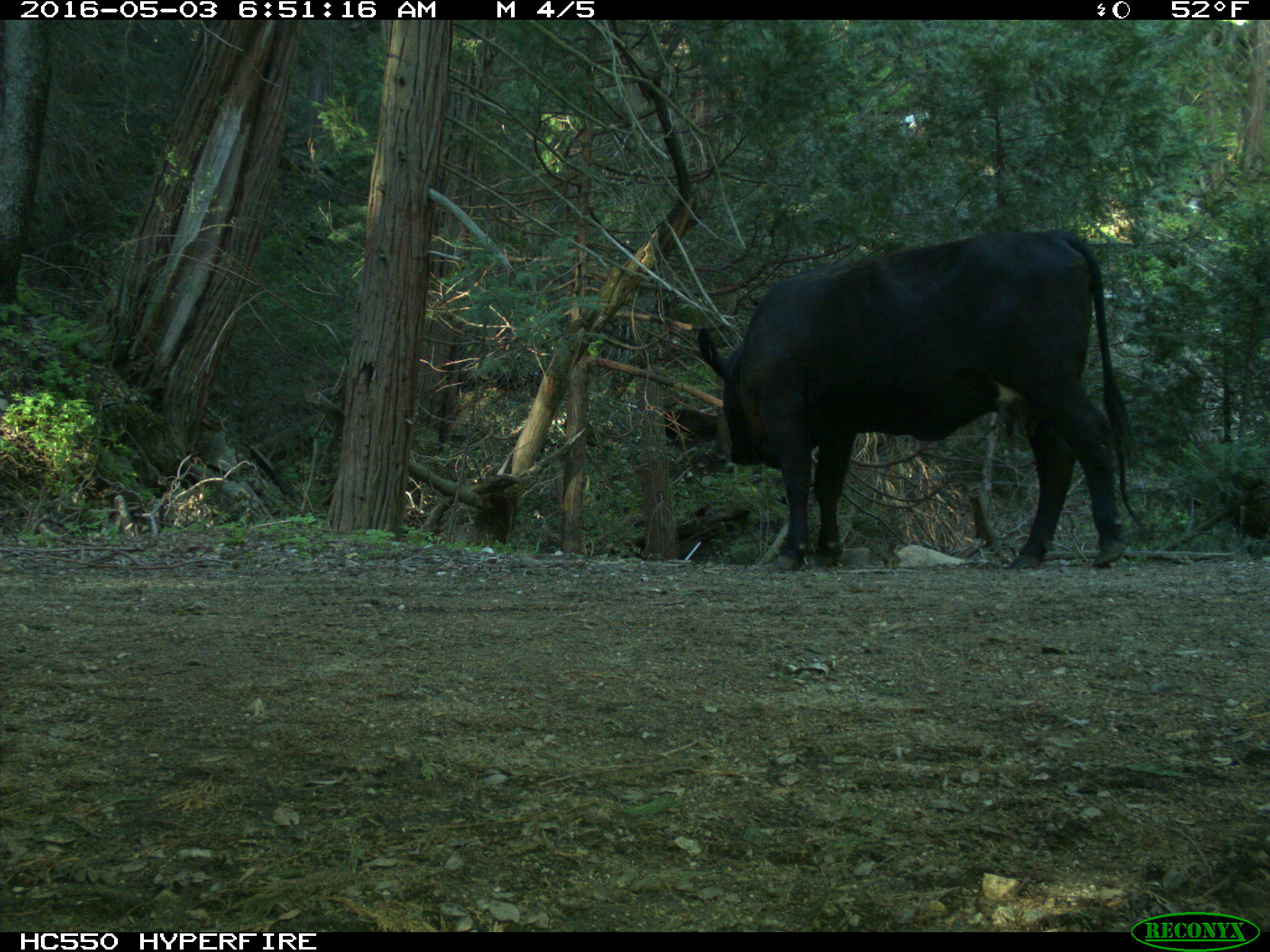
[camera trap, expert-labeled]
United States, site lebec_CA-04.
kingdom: Animalia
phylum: Chordata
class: Mammalia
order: Artiodactyla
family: Bovidae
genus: Bos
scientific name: Bos taurus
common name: domestic cow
Bos taurus (domestic cow).